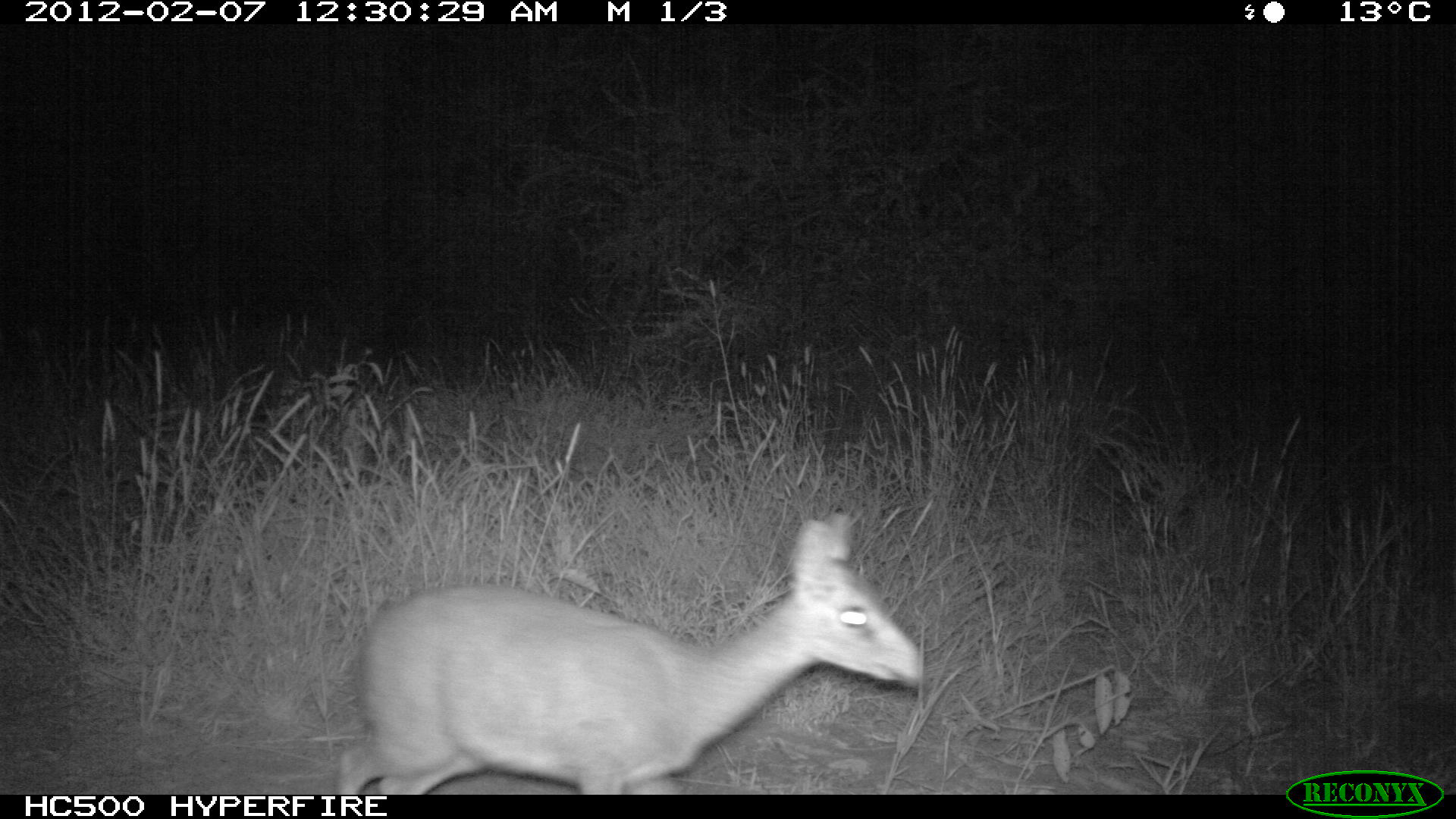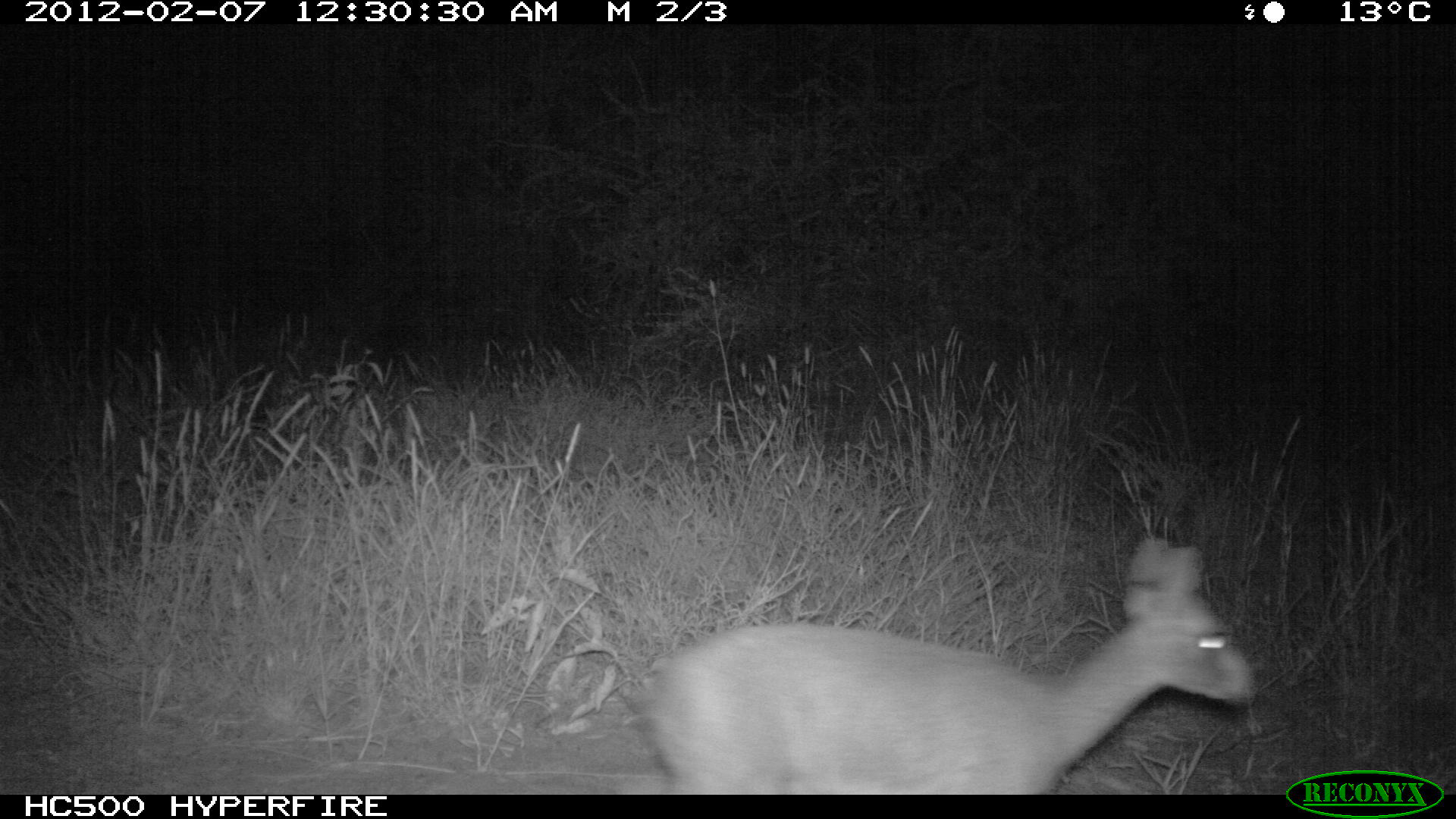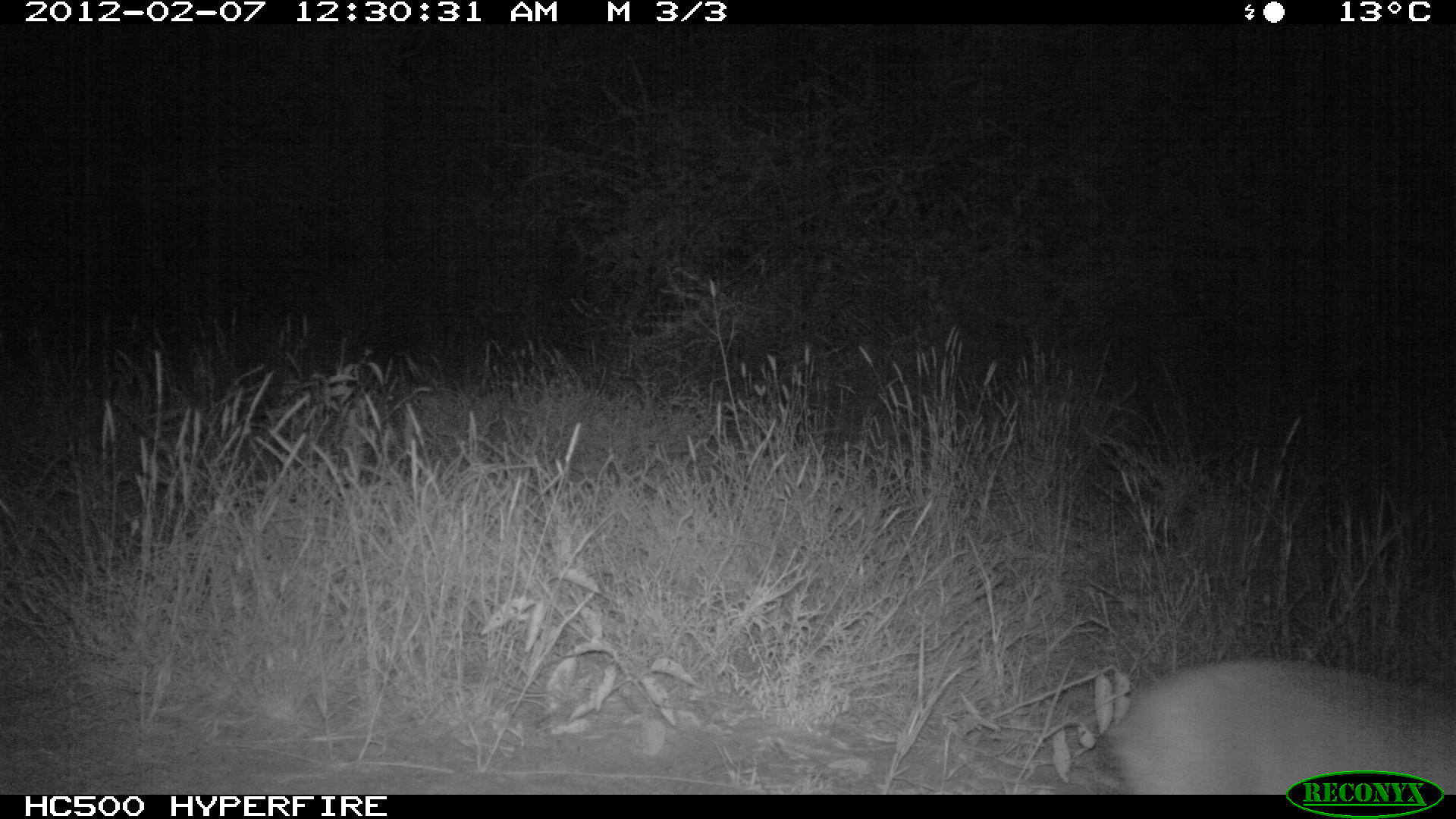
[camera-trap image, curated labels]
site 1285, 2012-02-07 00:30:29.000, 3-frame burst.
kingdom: Animalia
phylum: Chordata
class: Mammalia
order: Artiodactyla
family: Bovidae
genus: Madoqua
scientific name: Madoqua guentheri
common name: günther's dik-dik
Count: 1.